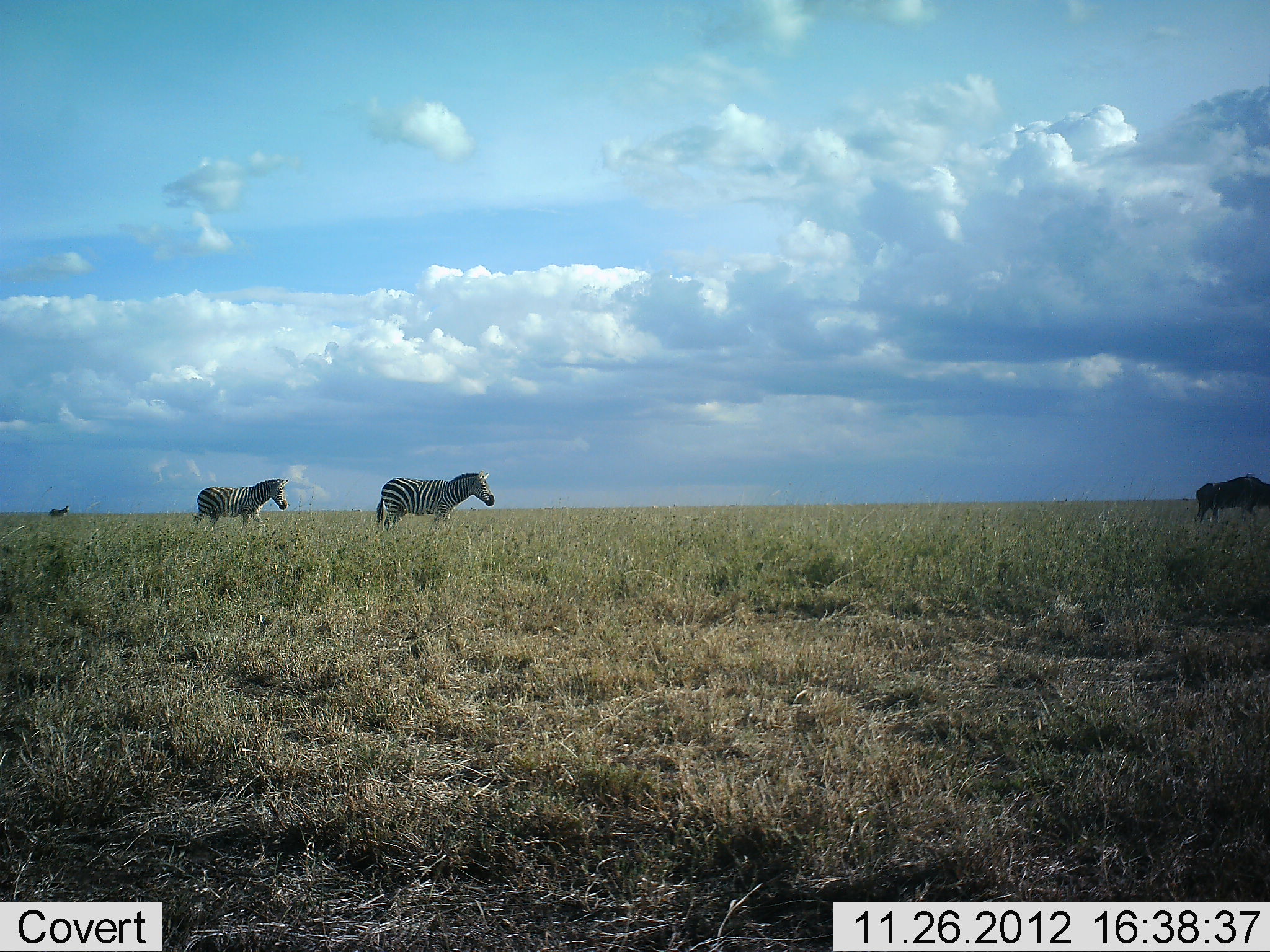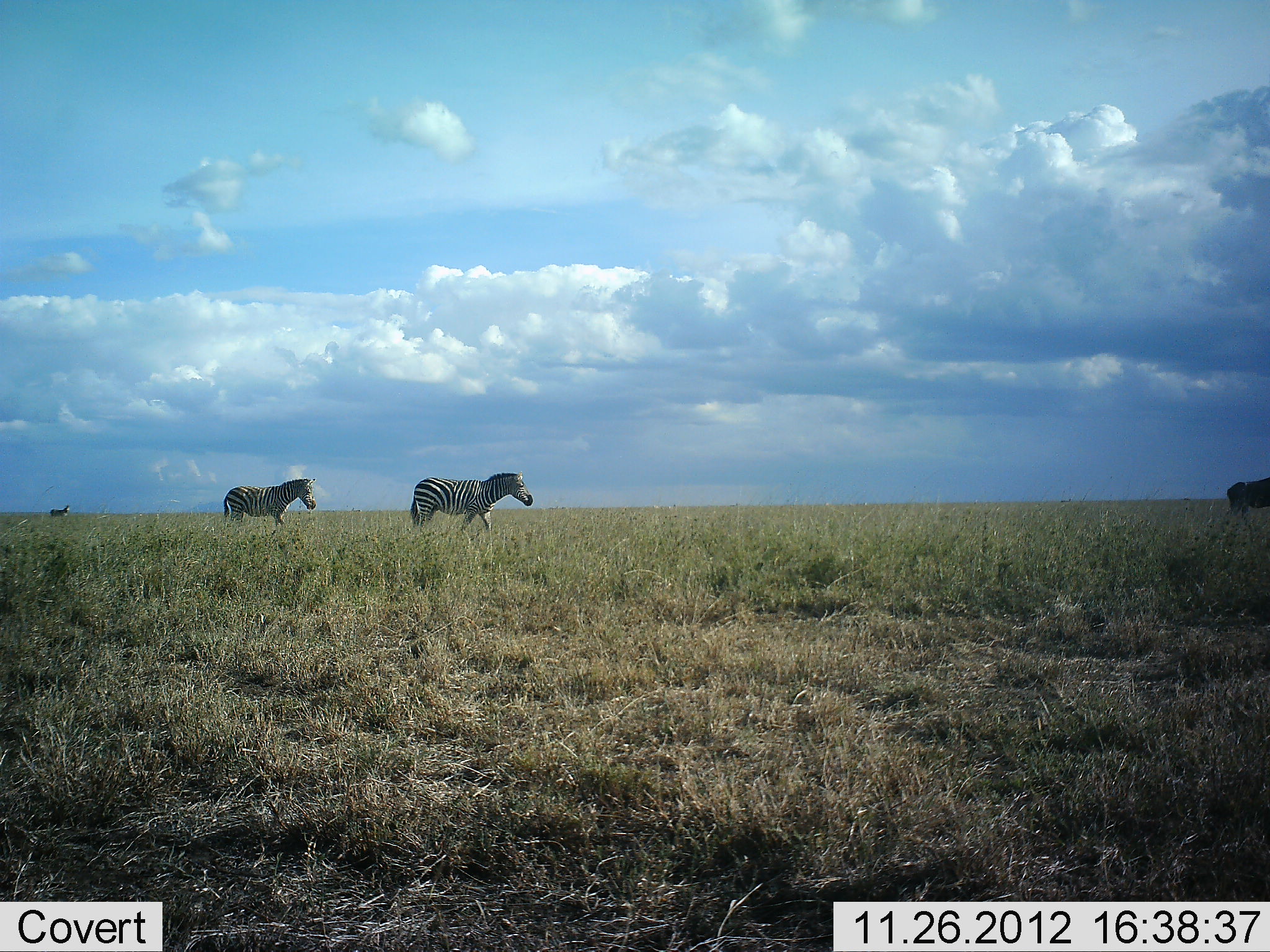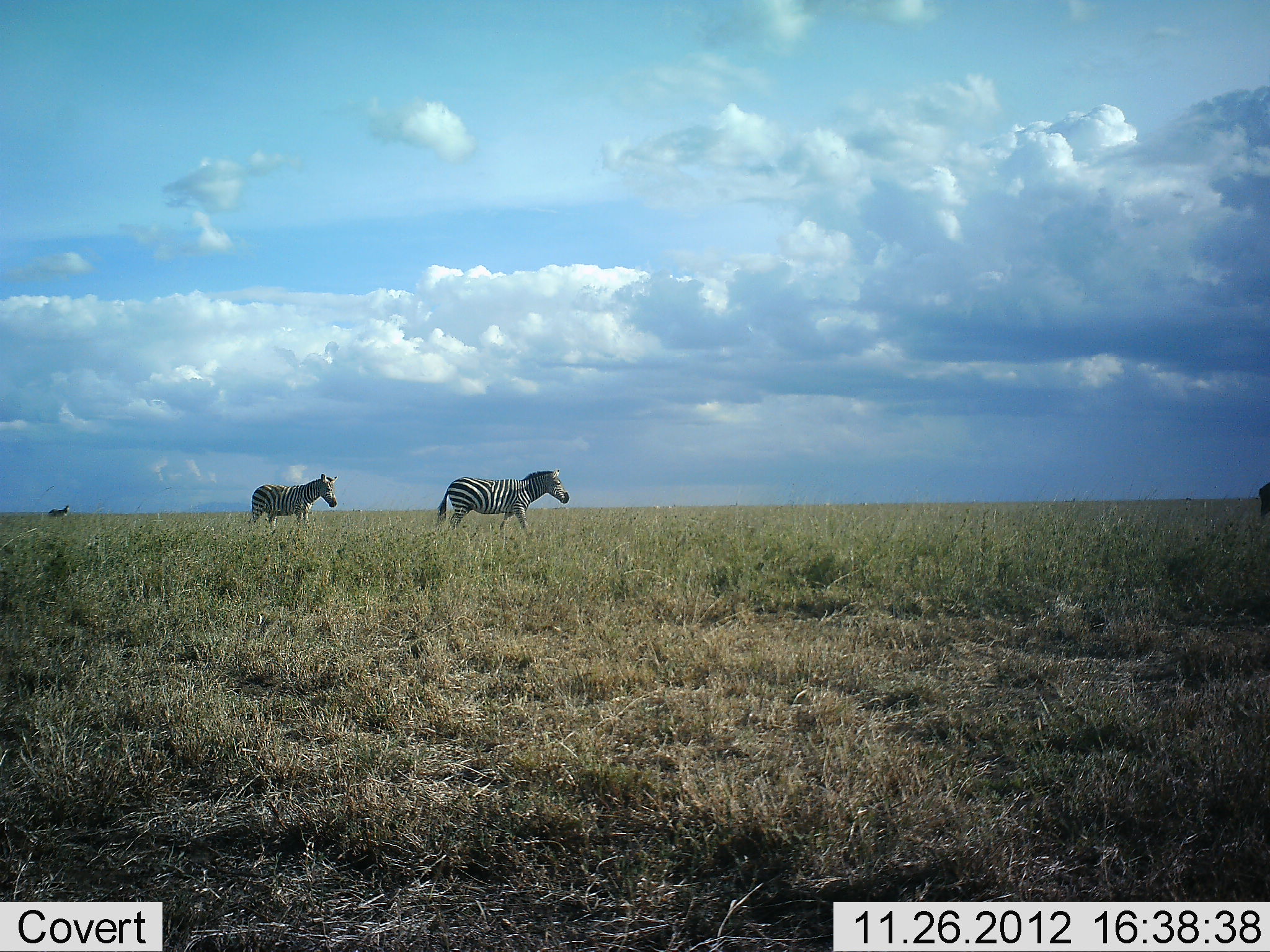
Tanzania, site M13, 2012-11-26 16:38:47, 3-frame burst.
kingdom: Animalia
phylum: Chordata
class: Mammalia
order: Artiodactyla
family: Bovidae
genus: Connochaetes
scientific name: Connochaetes taurinus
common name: blue wildebeest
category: wildebeest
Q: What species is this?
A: Wildebeest (blue wildebeest) (Connochaetes taurinus).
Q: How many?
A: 1.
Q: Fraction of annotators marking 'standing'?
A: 10%.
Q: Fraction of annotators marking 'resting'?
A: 0%.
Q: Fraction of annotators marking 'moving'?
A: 90%.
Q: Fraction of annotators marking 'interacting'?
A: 0%.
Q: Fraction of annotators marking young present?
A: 0%.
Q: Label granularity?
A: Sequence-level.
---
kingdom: Animalia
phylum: Chordata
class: Mammalia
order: Perissodactyla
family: Equidae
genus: Equus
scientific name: Equus quagga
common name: plains zebra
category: zebra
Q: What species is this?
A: Zebra (plains zebra) (Equus quagga).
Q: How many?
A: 2.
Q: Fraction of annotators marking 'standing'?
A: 18%.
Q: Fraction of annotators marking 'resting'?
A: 0%.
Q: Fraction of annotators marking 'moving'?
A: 97%.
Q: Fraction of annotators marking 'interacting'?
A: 0%.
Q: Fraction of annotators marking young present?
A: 0%.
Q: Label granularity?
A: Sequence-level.